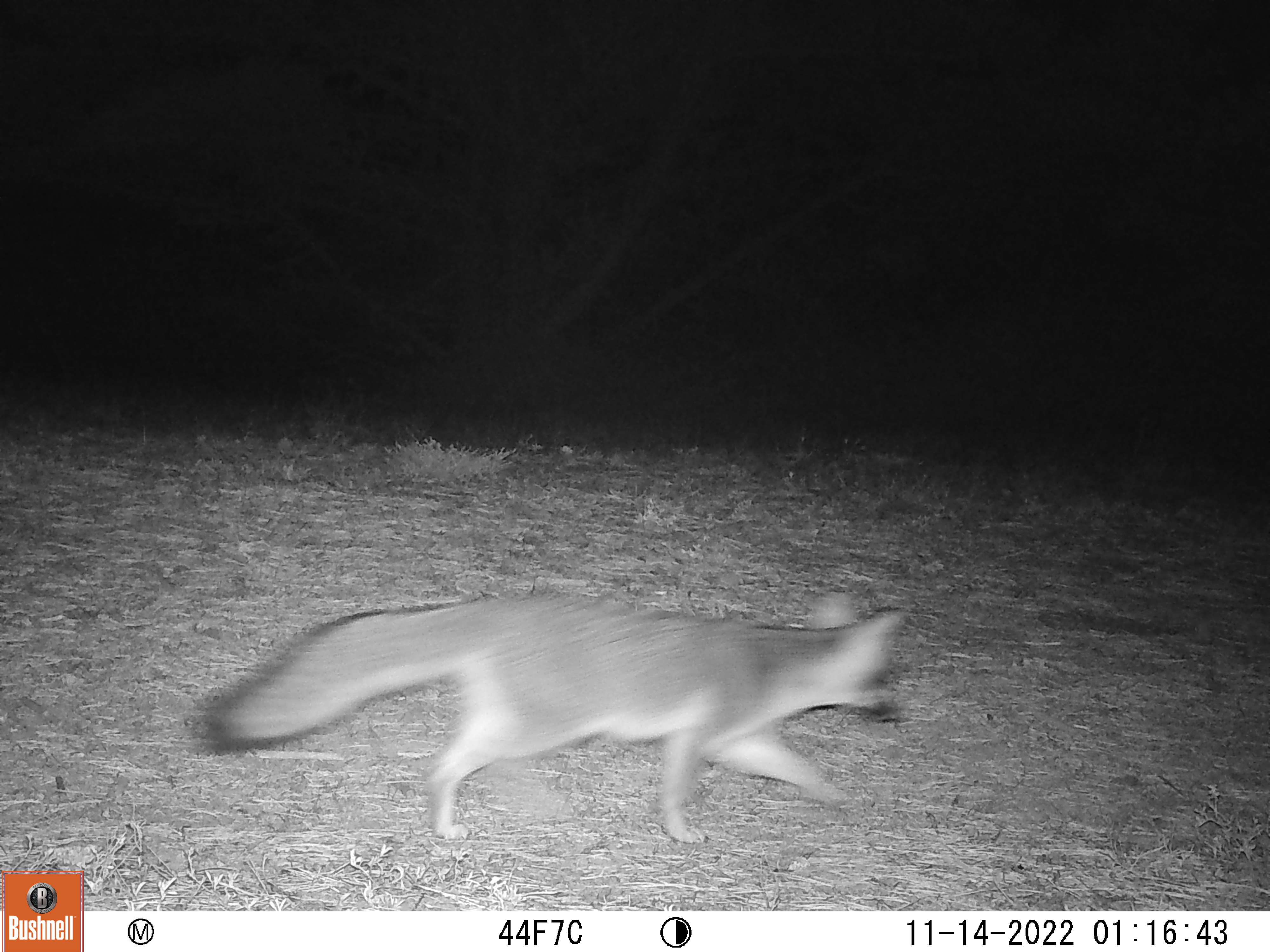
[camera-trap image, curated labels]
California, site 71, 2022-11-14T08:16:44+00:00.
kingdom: Animalia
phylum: Chordata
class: Mammalia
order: Carnivora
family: Canidae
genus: Urocyon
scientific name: Urocyon cinereoargenteus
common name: gray fox